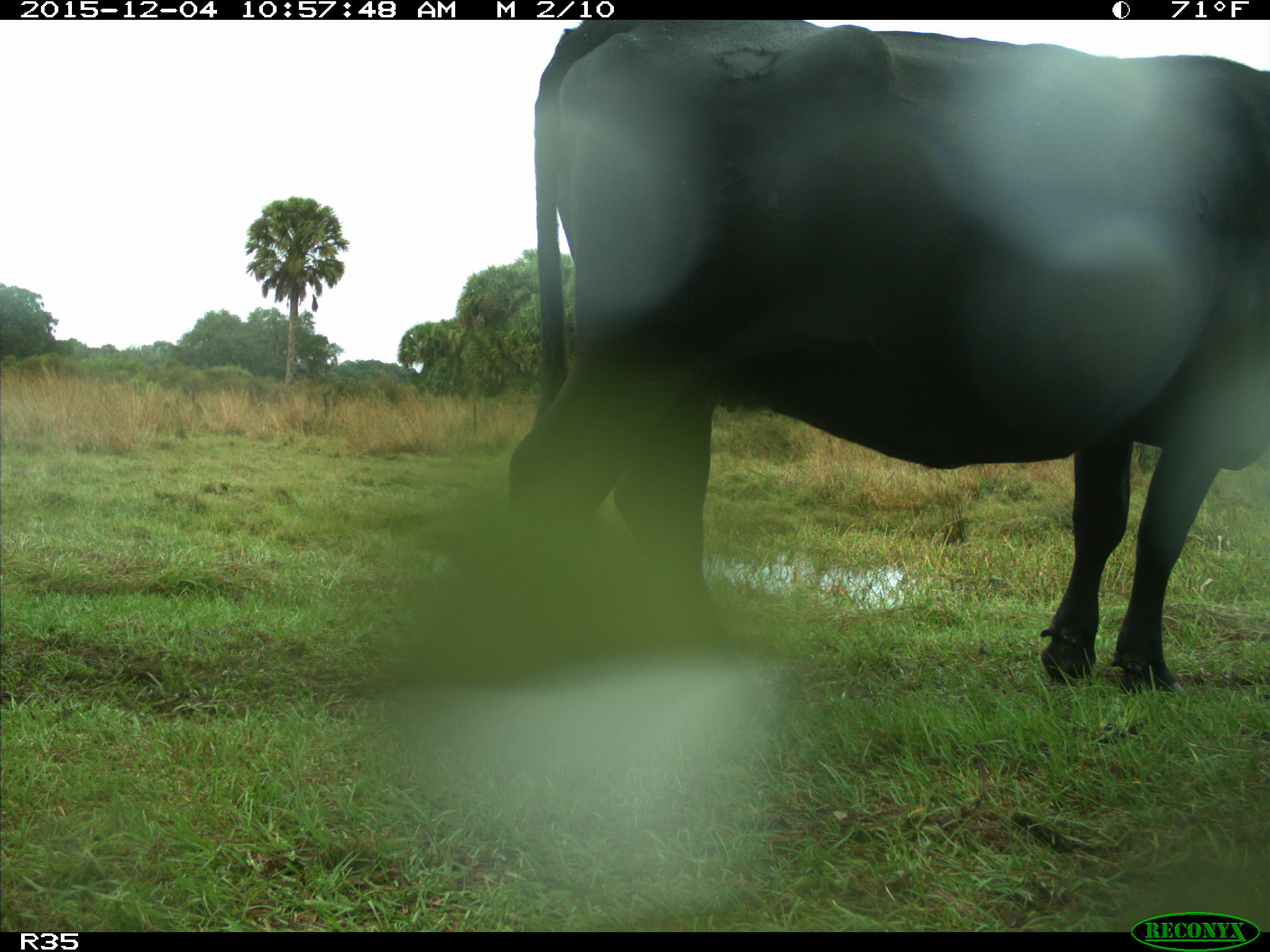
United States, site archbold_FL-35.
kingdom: Animalia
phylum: Chordata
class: Mammalia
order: Artiodactyla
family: Bovidae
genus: Bos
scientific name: Bos taurus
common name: domestic cow